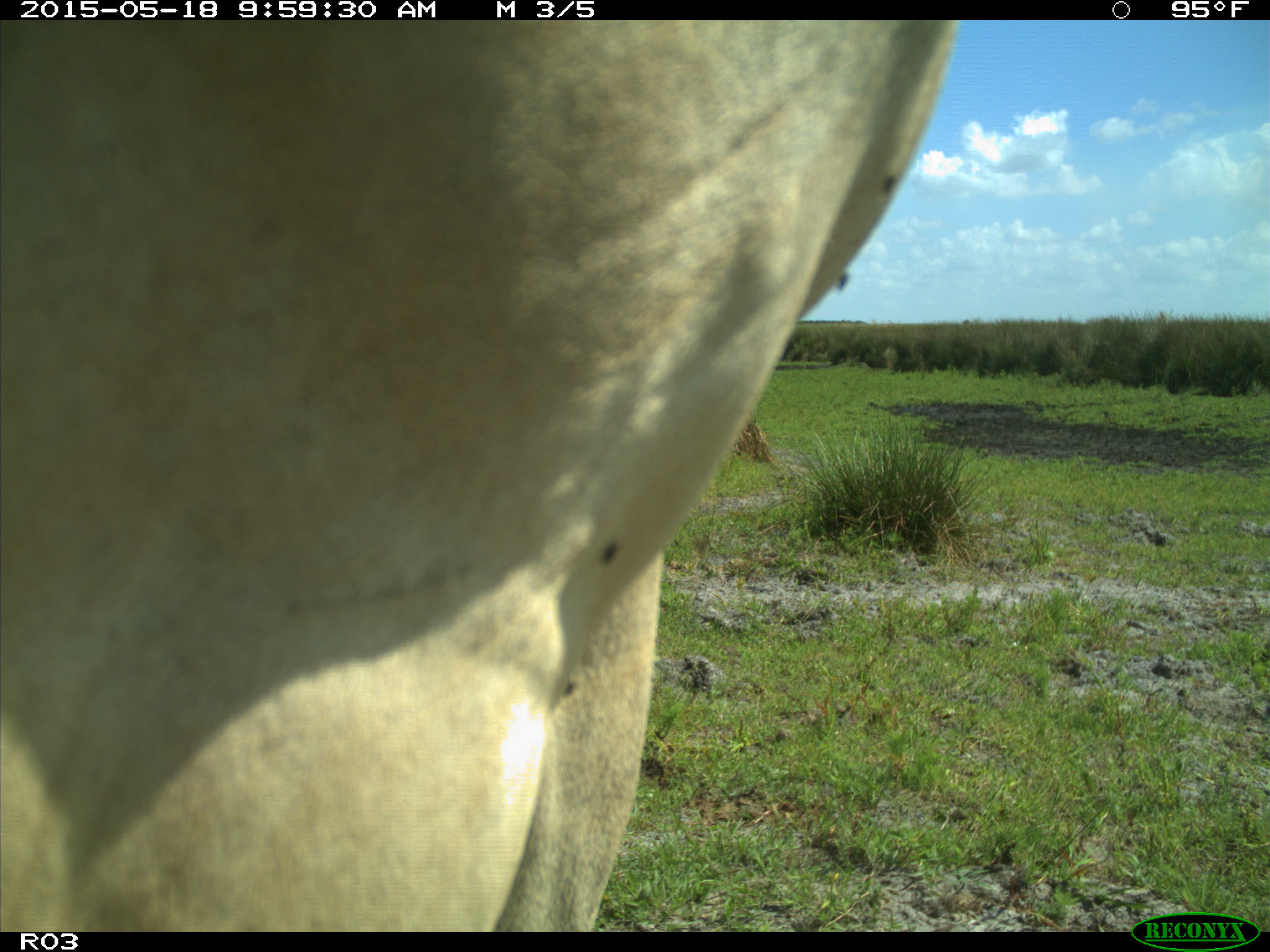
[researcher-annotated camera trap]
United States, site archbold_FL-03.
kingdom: Animalia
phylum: Chordata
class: Mammalia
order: Artiodactyla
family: Bovidae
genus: Bos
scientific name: Bos taurus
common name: domestic cow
Bos taurus (domestic cow).